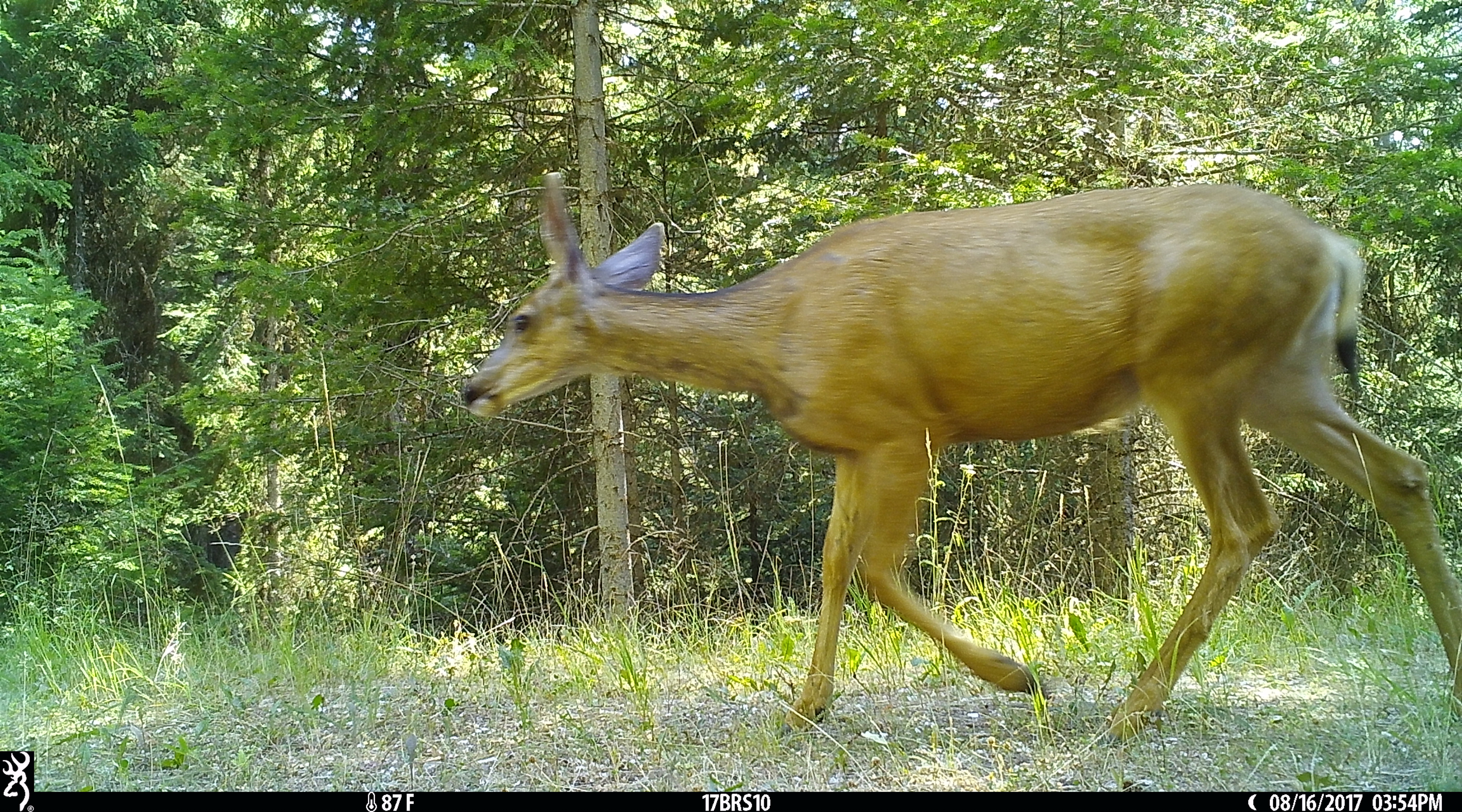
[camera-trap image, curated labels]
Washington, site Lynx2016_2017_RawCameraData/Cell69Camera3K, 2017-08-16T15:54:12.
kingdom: Animalia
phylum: Chordata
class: Mammalia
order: Artiodactyla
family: Cervidae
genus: Odocoileus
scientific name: Odocoileus hemionus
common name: mule deer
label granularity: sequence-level